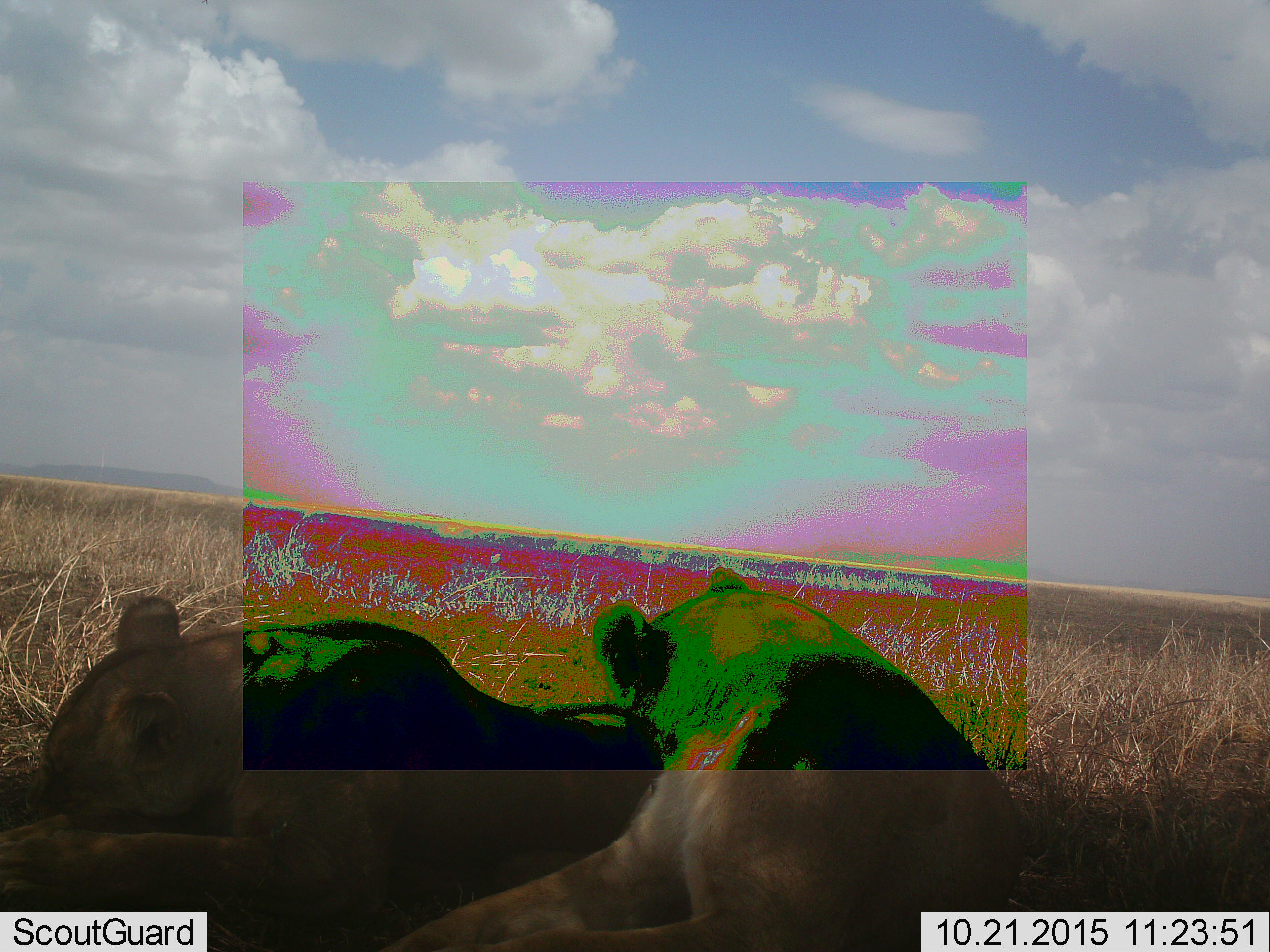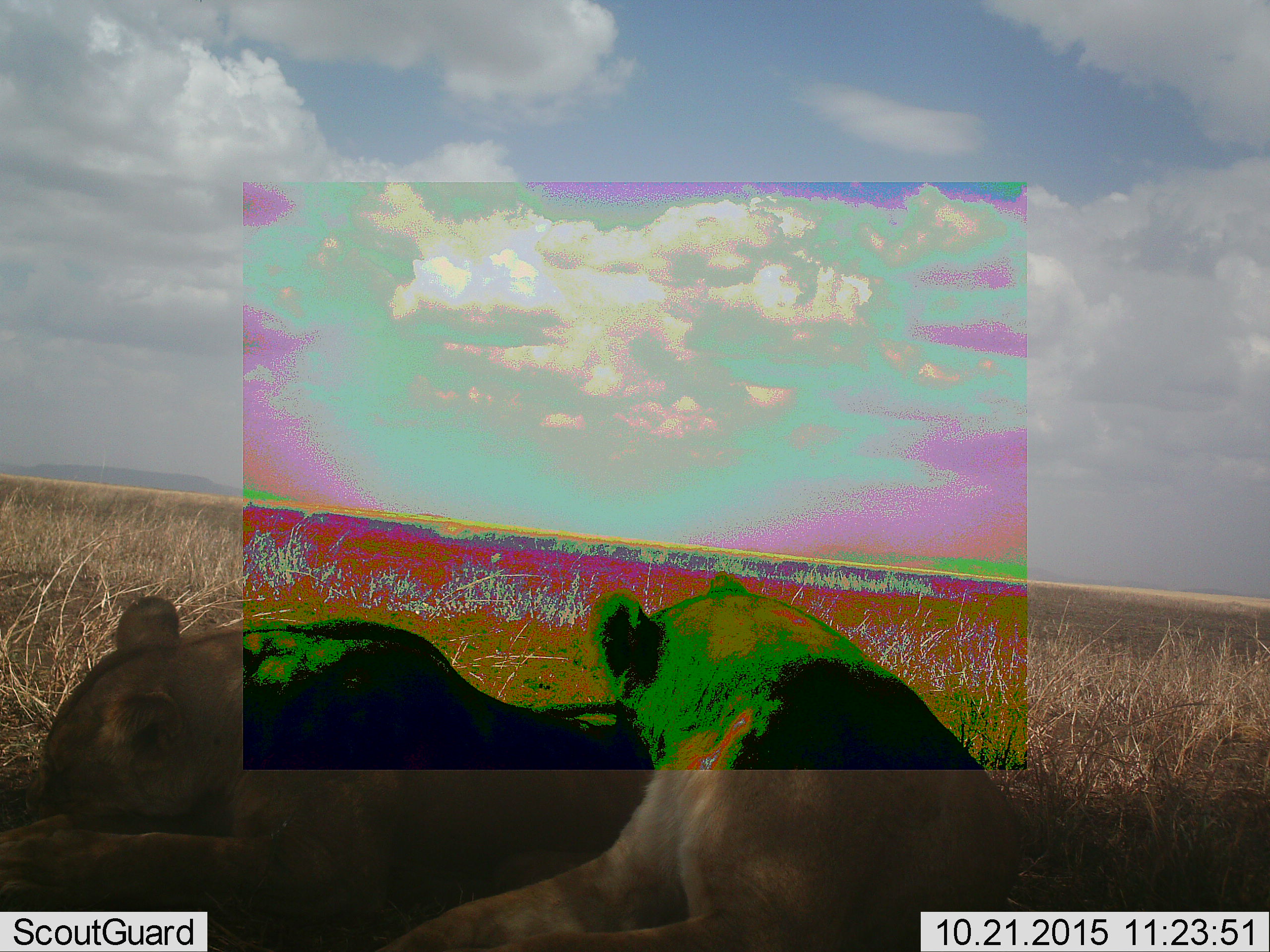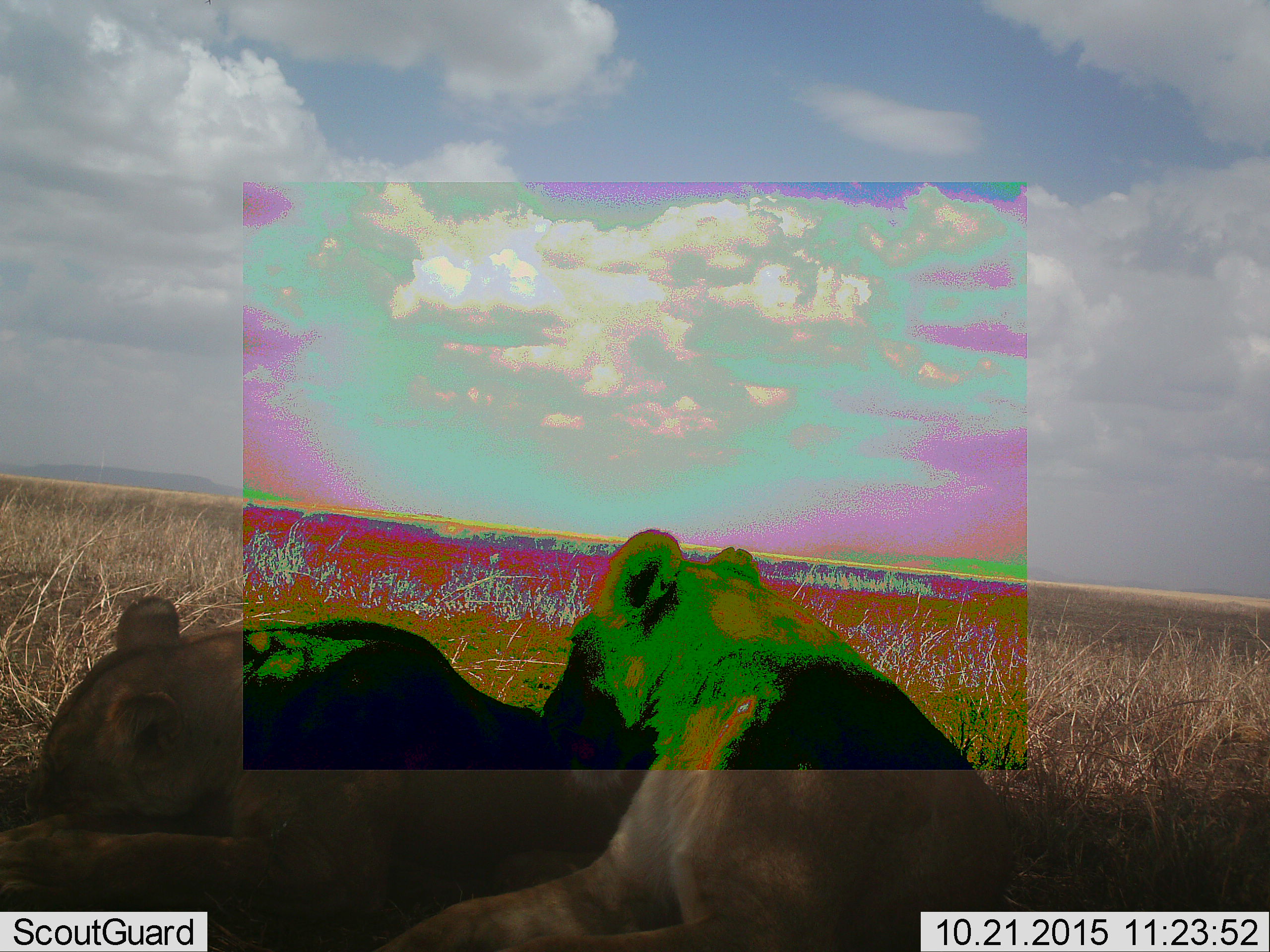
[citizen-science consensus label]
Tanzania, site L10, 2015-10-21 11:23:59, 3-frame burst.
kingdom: Animalia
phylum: Chordata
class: Mammalia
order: Carnivora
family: Felidae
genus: Panthera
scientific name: Panthera leo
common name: lion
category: lionfemale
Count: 2.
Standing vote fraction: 0%.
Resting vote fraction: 89%.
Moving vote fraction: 0%.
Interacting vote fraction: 11%.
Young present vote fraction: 0%.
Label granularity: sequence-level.